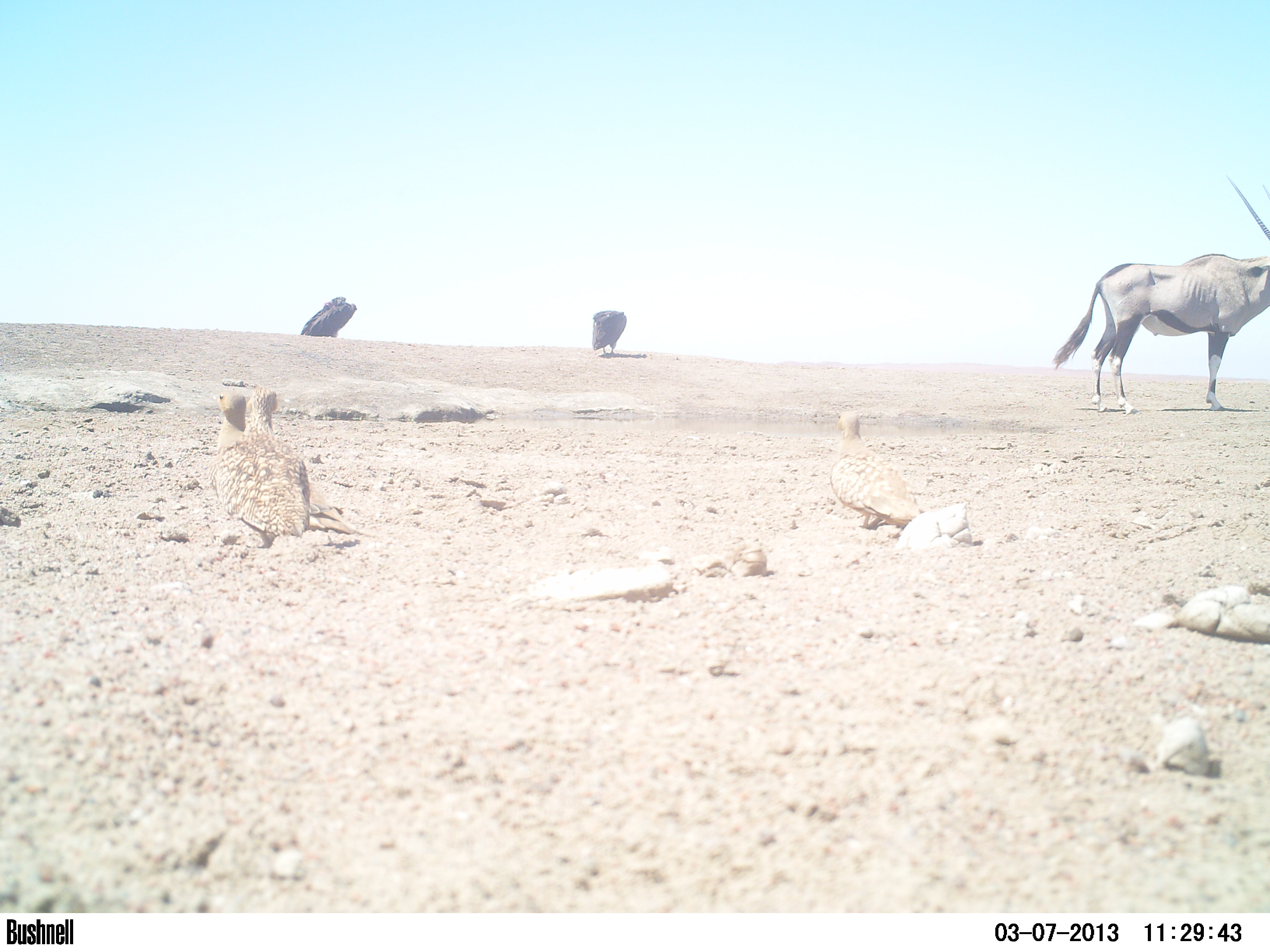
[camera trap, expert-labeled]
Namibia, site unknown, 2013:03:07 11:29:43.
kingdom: Animalia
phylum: Chordata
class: Mammalia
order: Artiodactyla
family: Bovidae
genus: Oryx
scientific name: Oryx gazella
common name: gemsbok